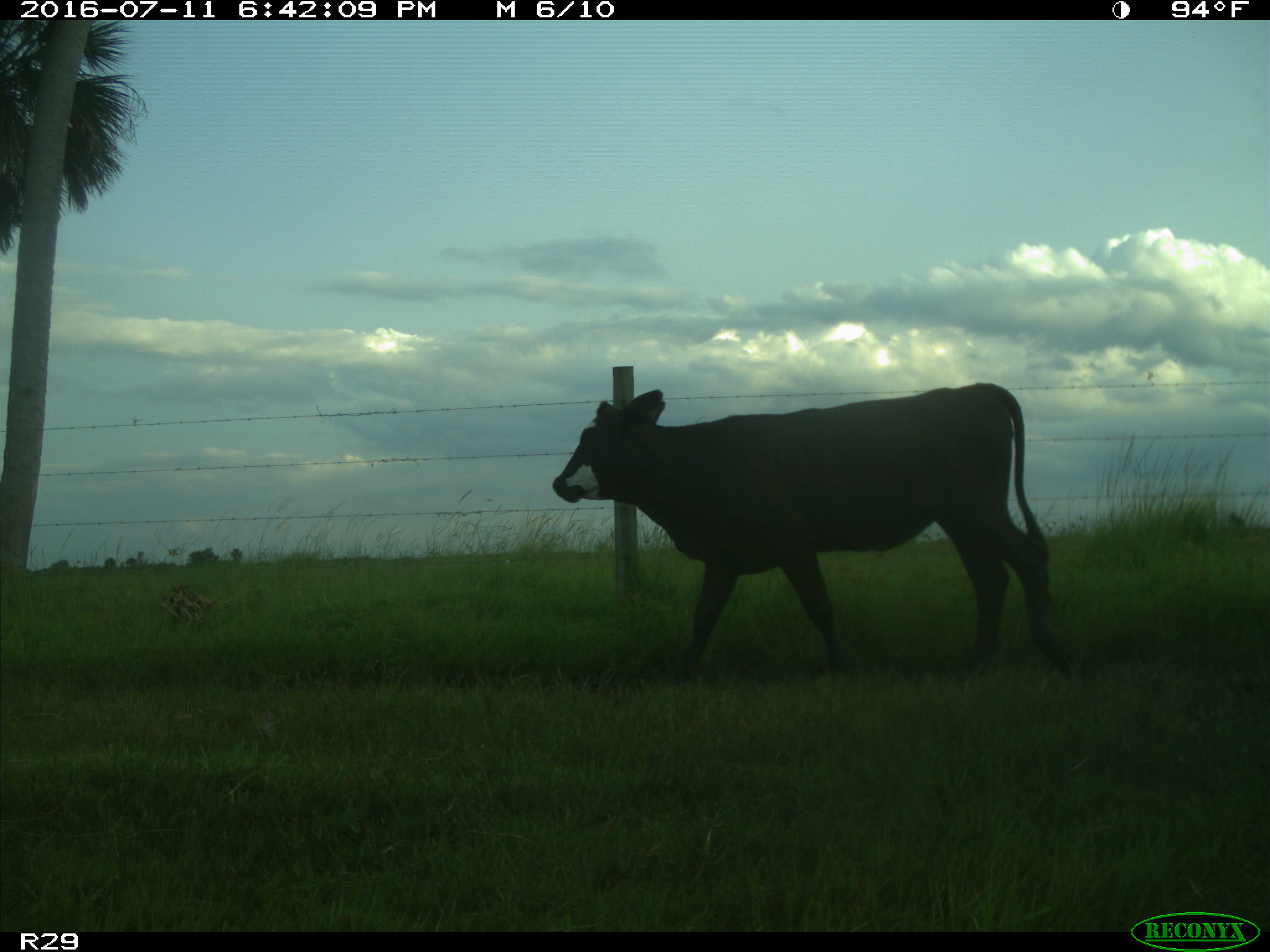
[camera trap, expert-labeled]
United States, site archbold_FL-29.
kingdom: Animalia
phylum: Chordata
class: Mammalia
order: Artiodactyla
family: Bovidae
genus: Bos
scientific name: Bos taurus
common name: domestic cow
Bos taurus (domestic cow).